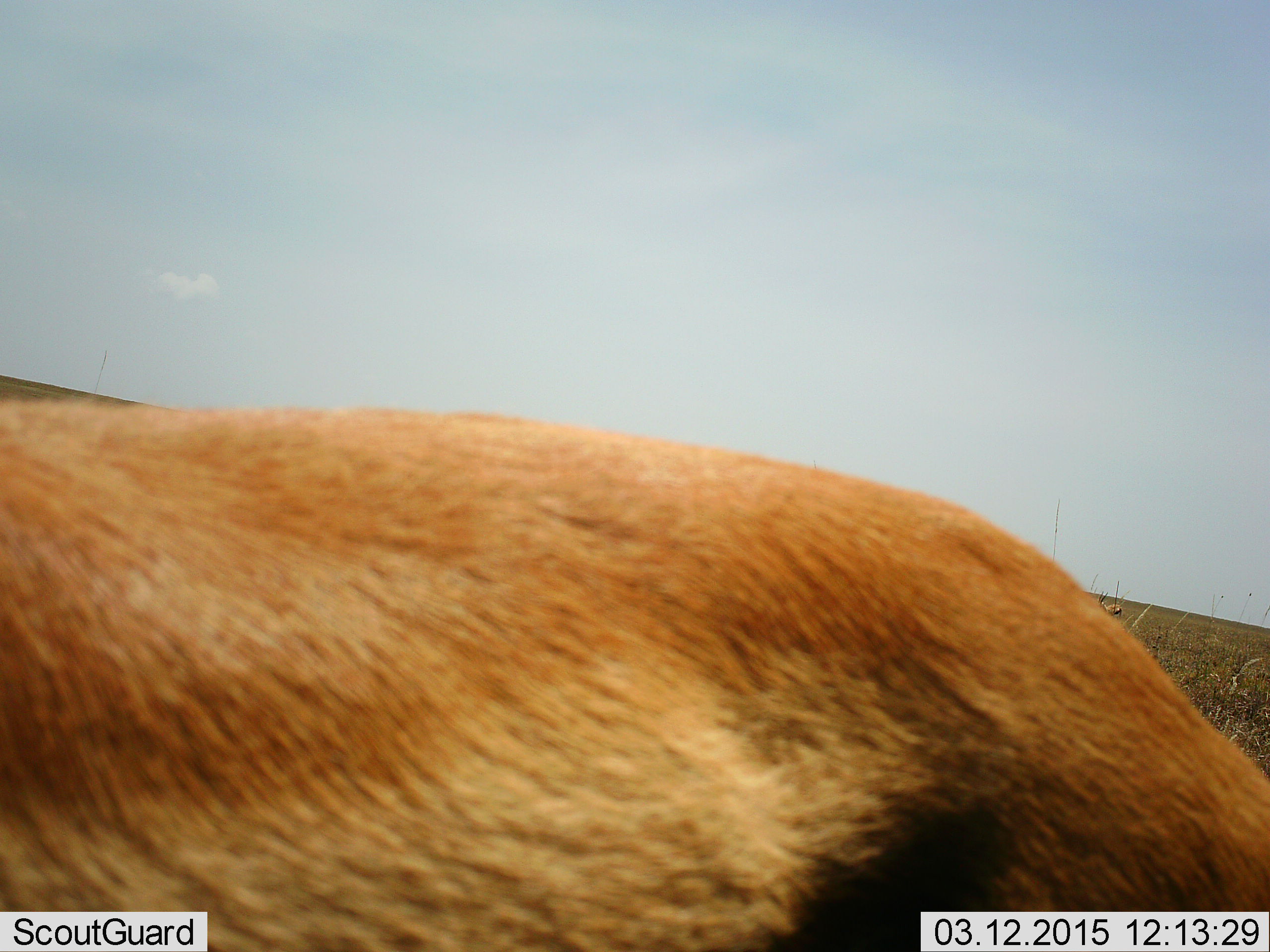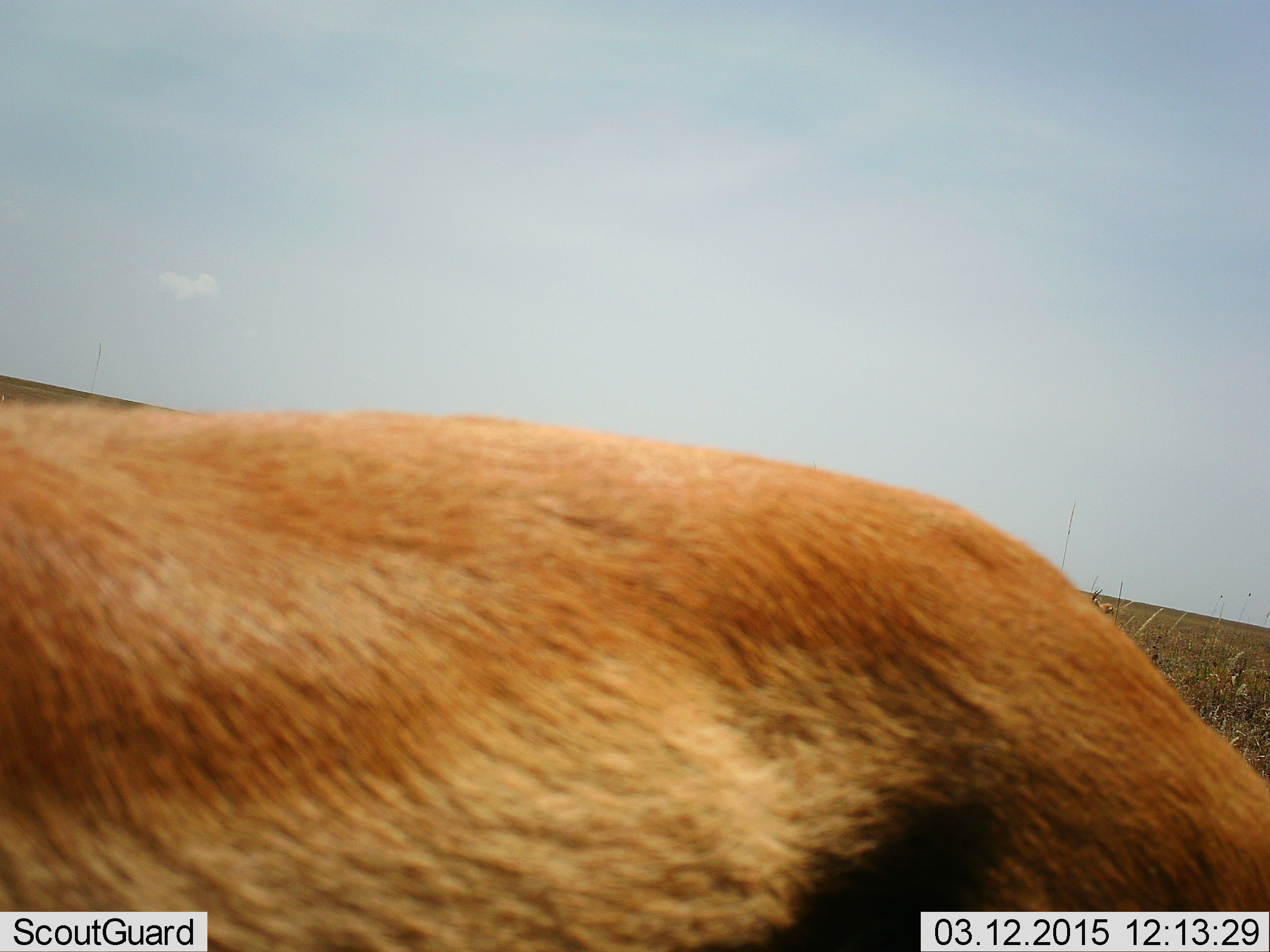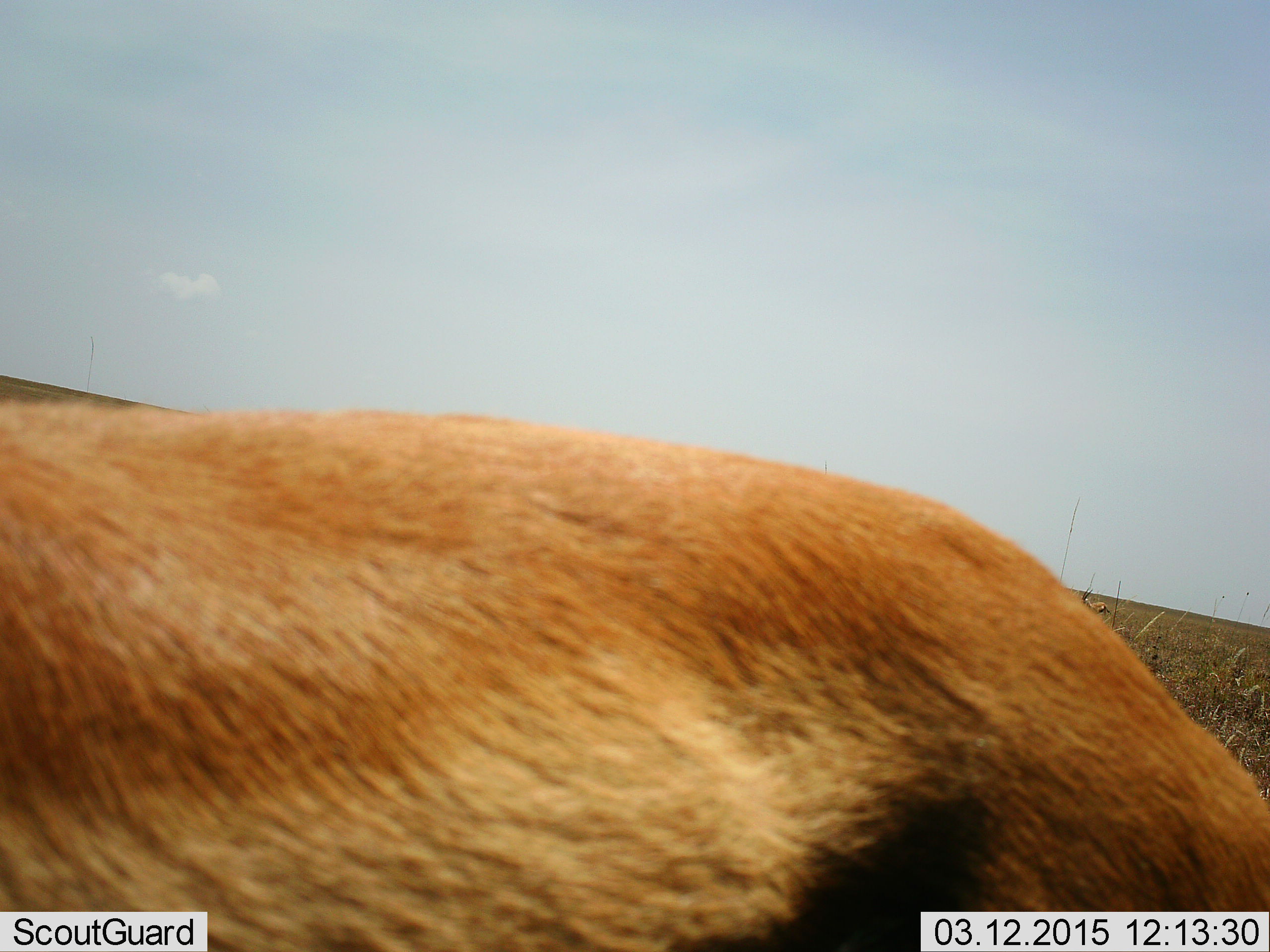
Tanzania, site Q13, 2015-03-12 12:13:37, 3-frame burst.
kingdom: Animalia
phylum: Chordata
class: Mammalia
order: Artiodactyla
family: Bovidae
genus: Eudorcas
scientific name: Eudorcas thomsonii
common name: thomson's gazelle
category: gazellethomsons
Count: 2.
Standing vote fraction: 90%.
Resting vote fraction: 10%.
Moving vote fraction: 30%.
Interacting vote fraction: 0%.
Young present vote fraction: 0%.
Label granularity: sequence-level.